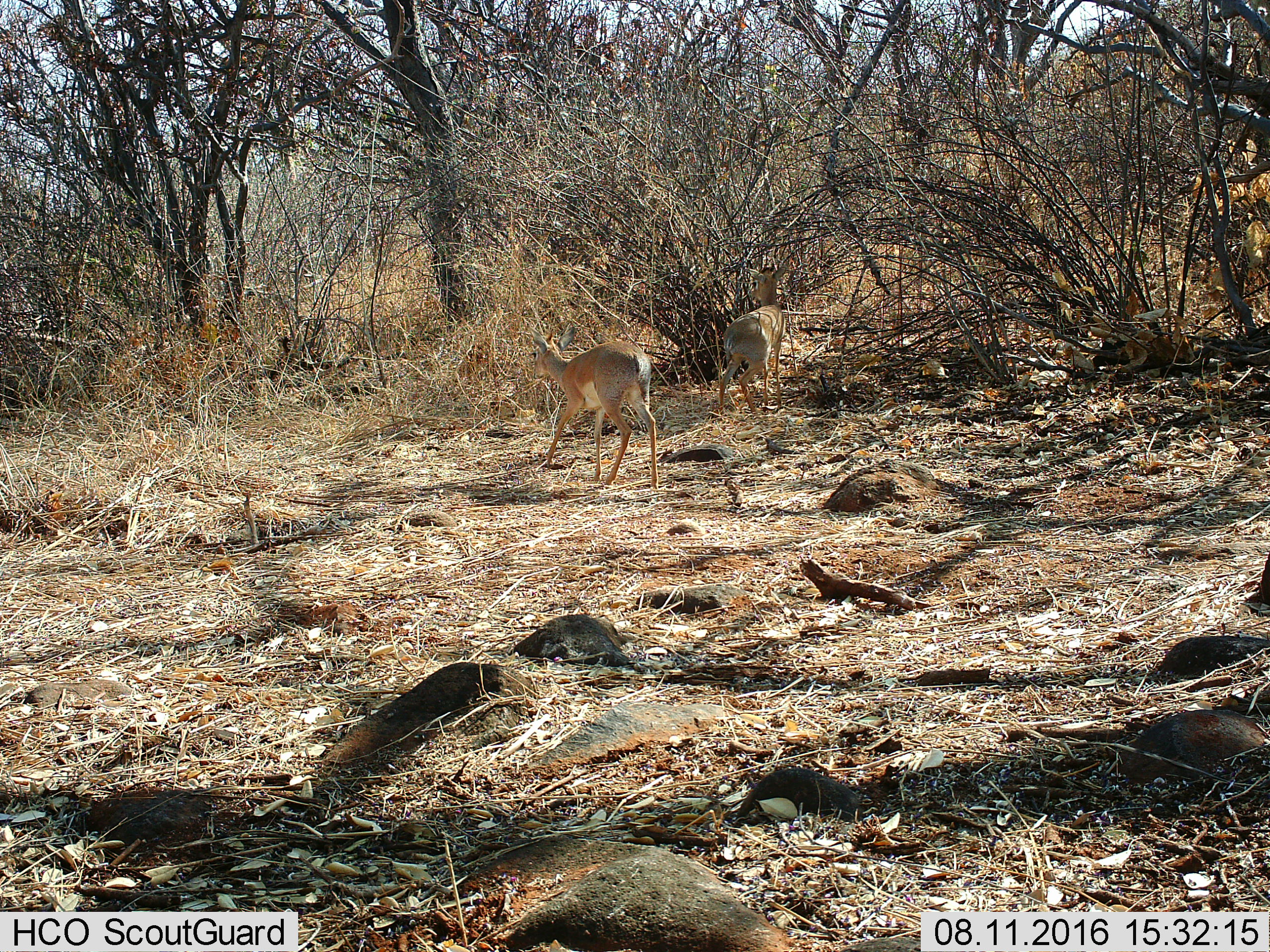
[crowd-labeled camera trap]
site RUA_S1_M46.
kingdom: Animalia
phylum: Chordata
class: Mammalia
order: Artiodactyla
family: Bovidae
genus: Madoqua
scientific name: Madoqua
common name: dik-dik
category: dikdik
Dikdik (dik-dik) (Madoqua), count 2. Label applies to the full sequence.